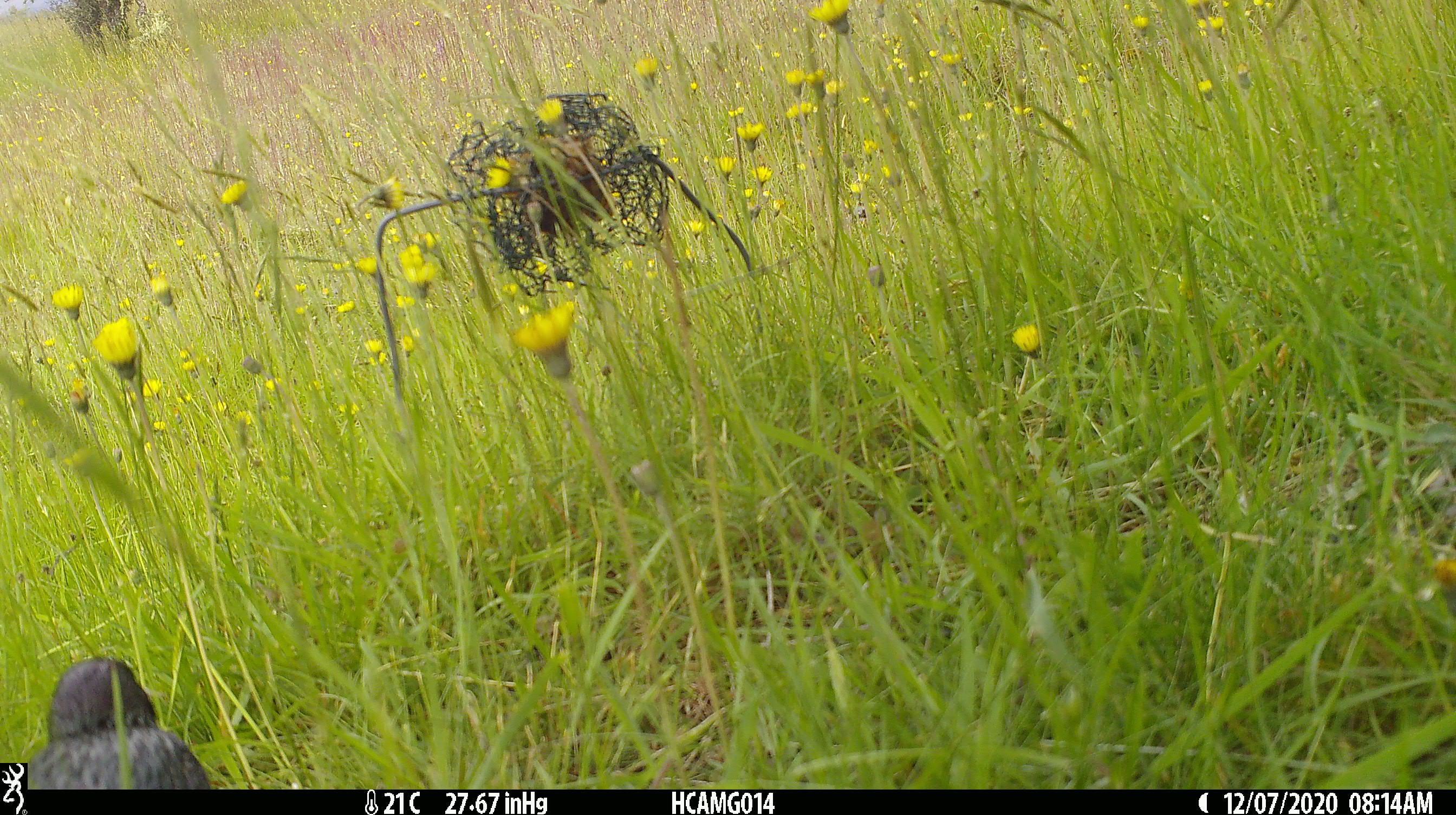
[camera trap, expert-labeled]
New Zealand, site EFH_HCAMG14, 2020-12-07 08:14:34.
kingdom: Animalia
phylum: Chordata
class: Aves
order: Passeriformes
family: Sturnidae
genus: Sturnus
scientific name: Sturnus vulgaris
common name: european starling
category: starling